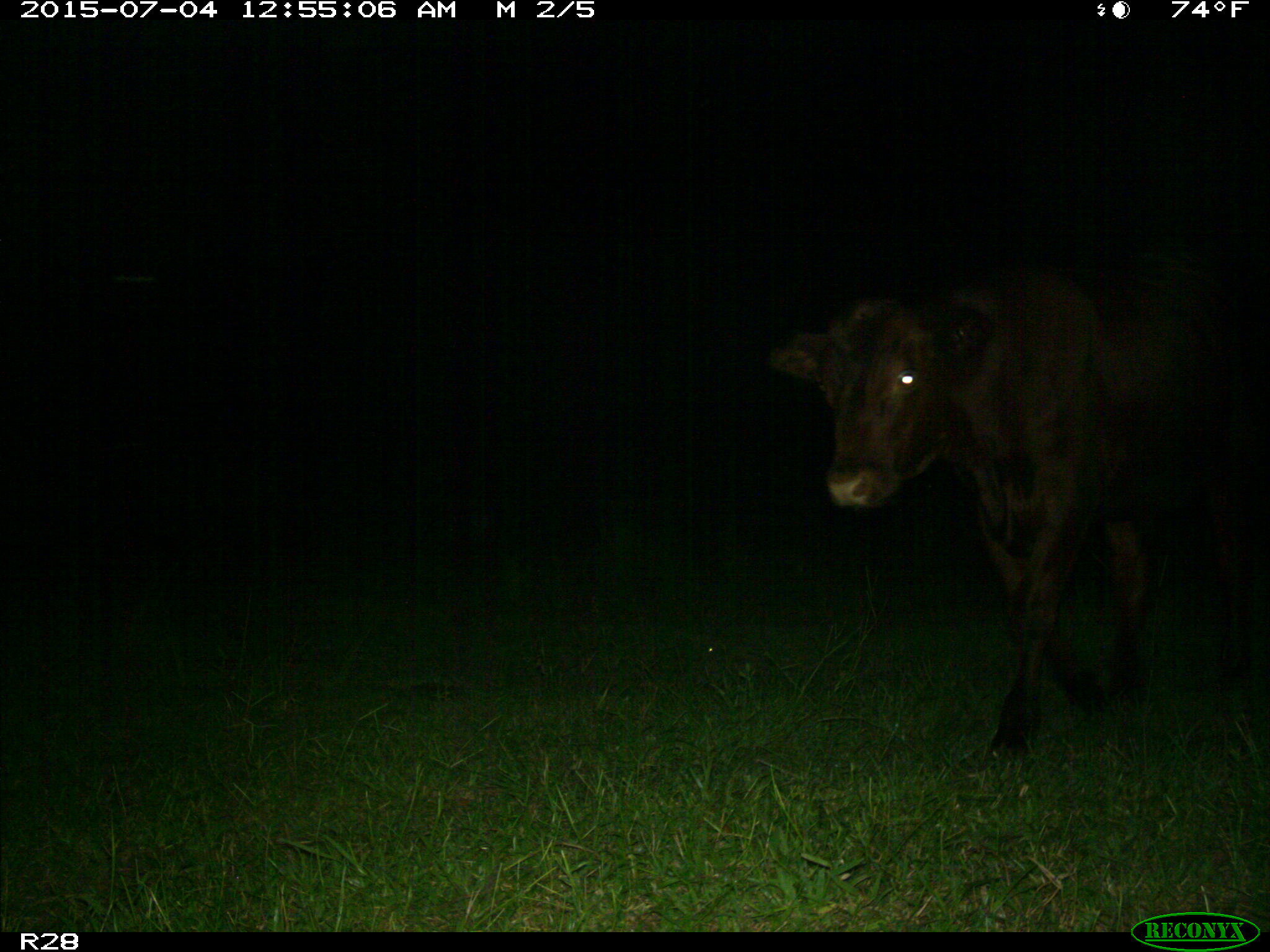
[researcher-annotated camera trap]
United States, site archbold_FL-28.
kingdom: Animalia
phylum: Chordata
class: Mammalia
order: Artiodactyla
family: Bovidae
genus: Bos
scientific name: Bos taurus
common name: domestic cow